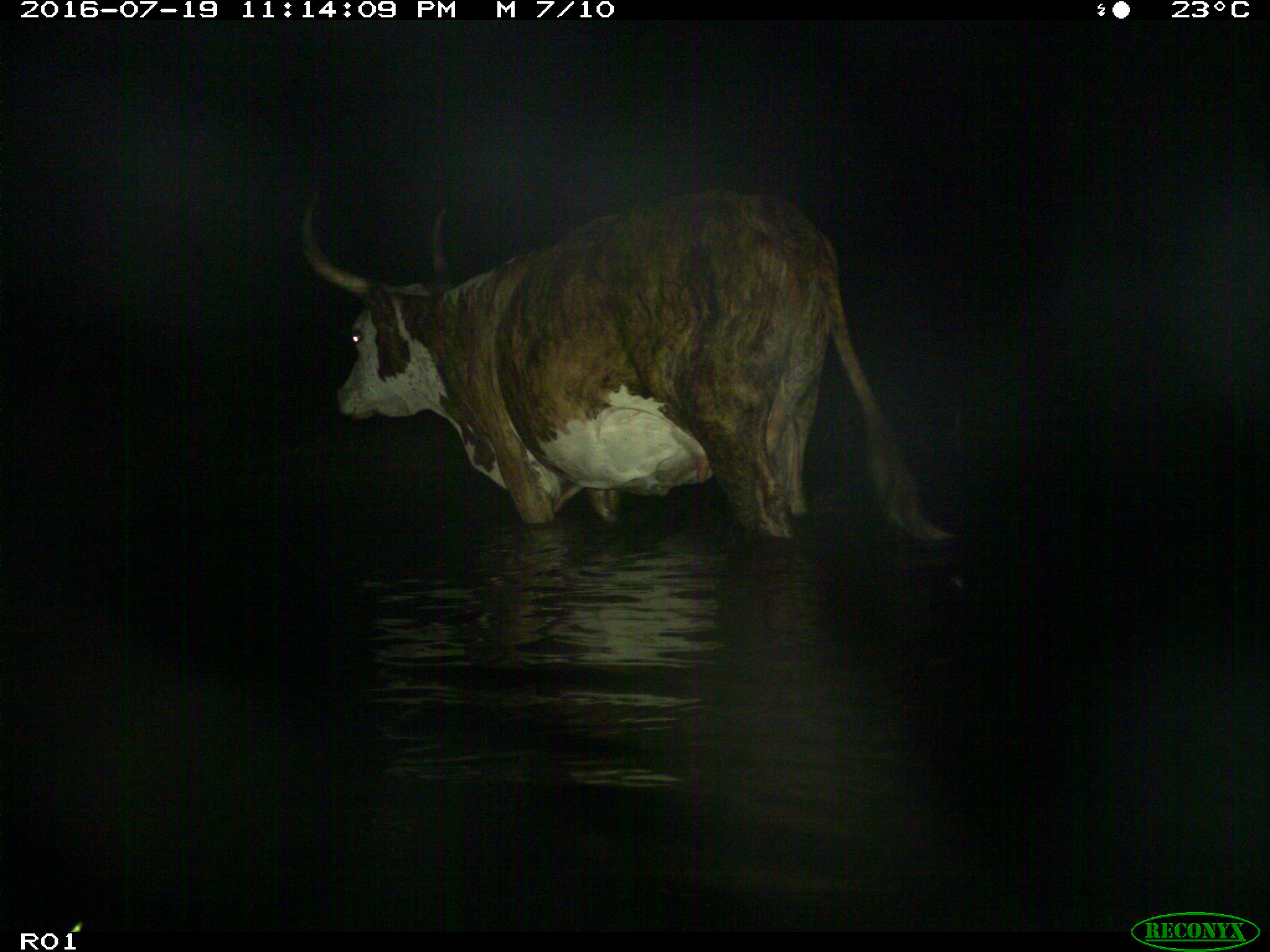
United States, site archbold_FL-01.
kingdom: Animalia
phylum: Chordata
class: Mammalia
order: Artiodactyla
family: Bovidae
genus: Bos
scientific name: Bos taurus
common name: domestic cow